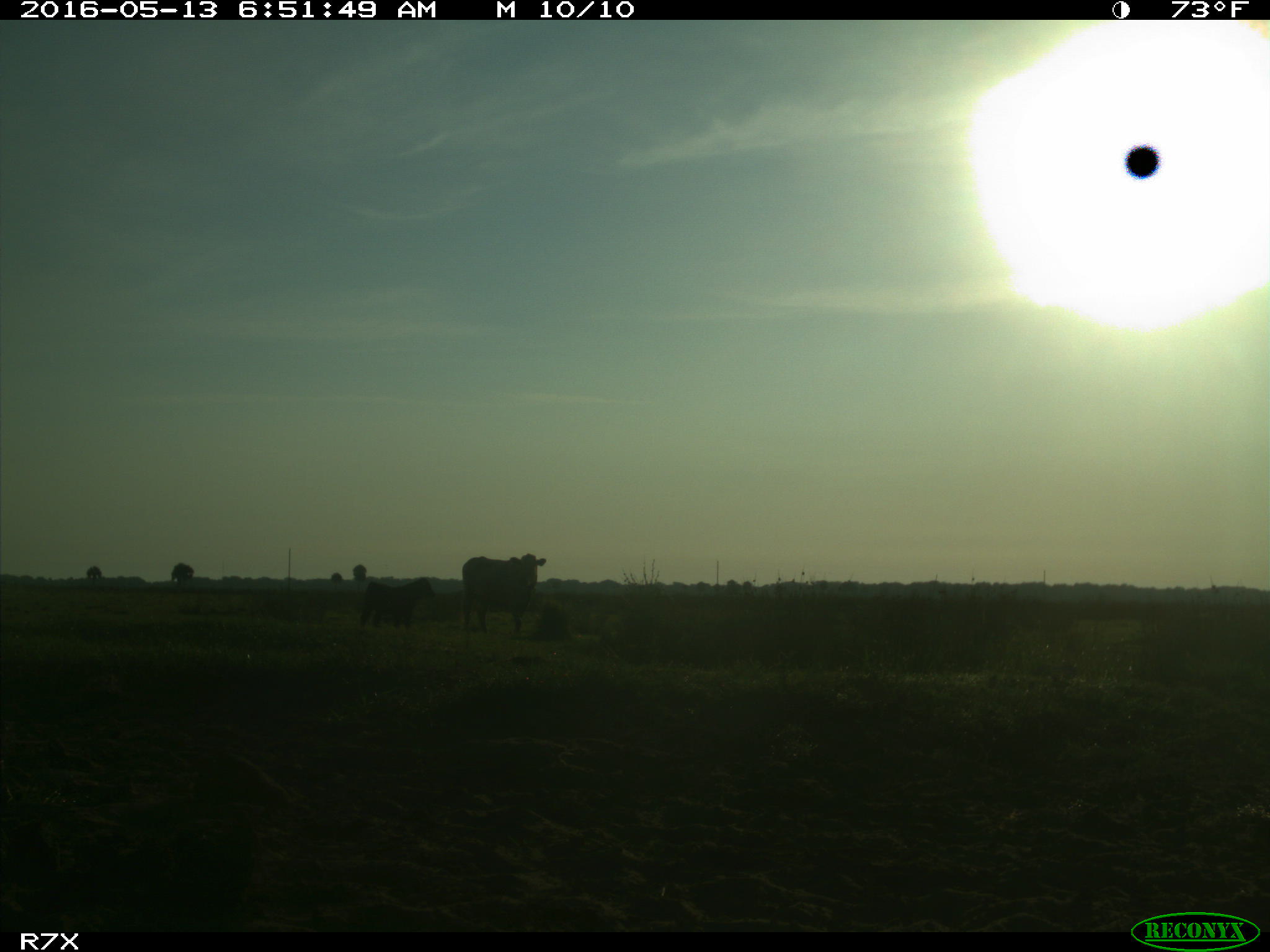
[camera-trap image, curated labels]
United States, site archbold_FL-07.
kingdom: Animalia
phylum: Chordata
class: Mammalia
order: Artiodactyla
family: Bovidae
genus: Bos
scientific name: Bos taurus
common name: domestic cow